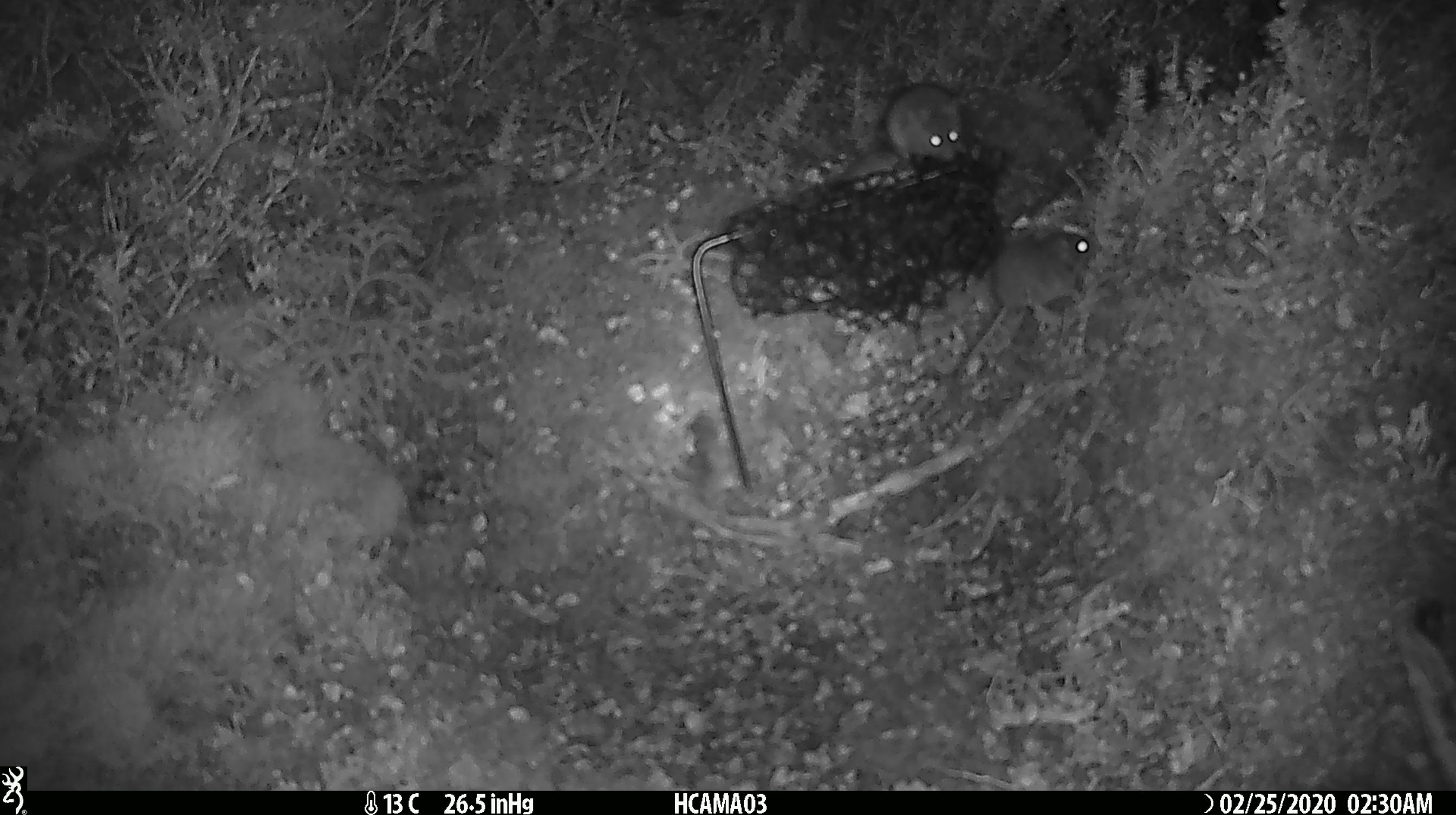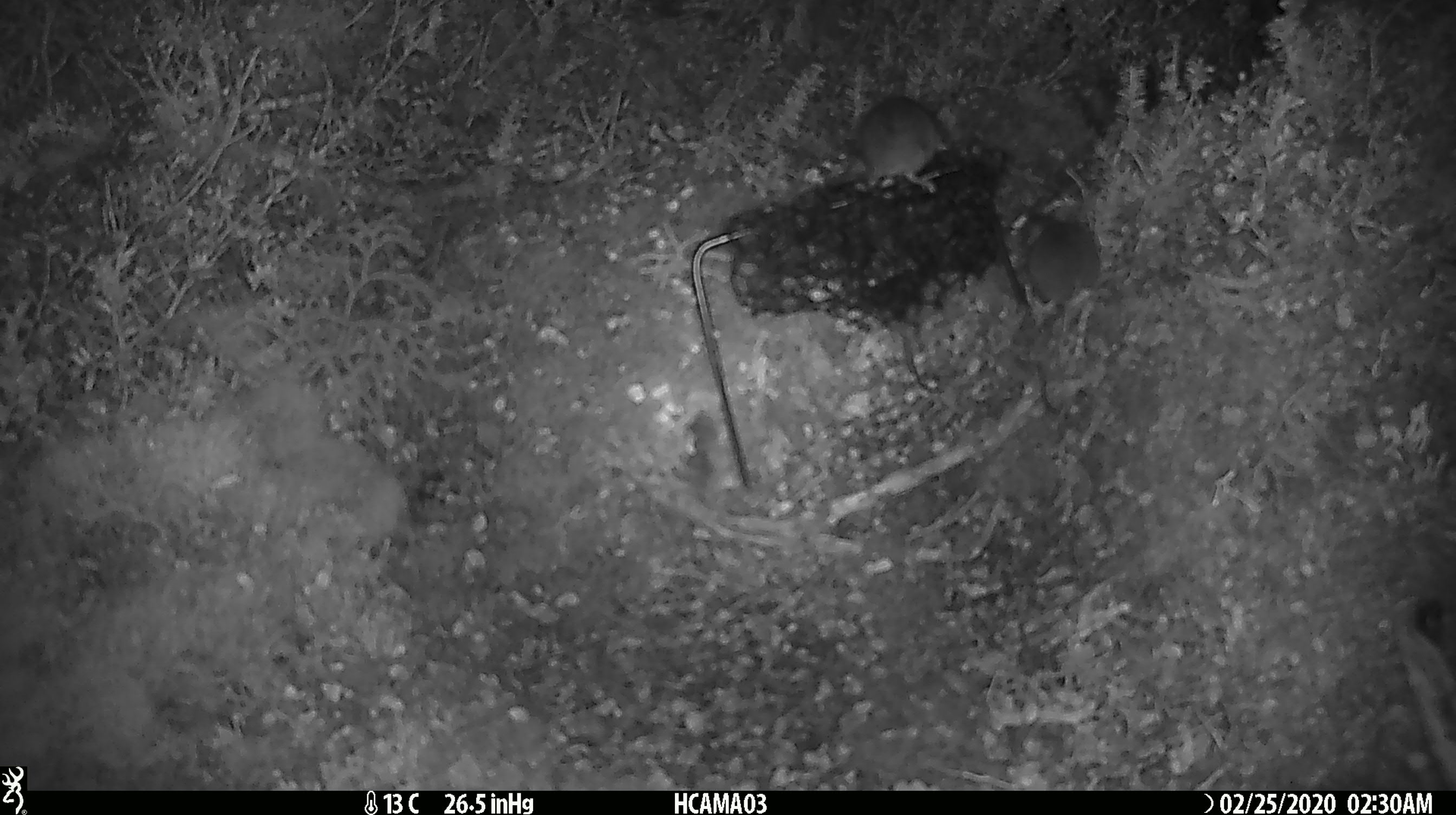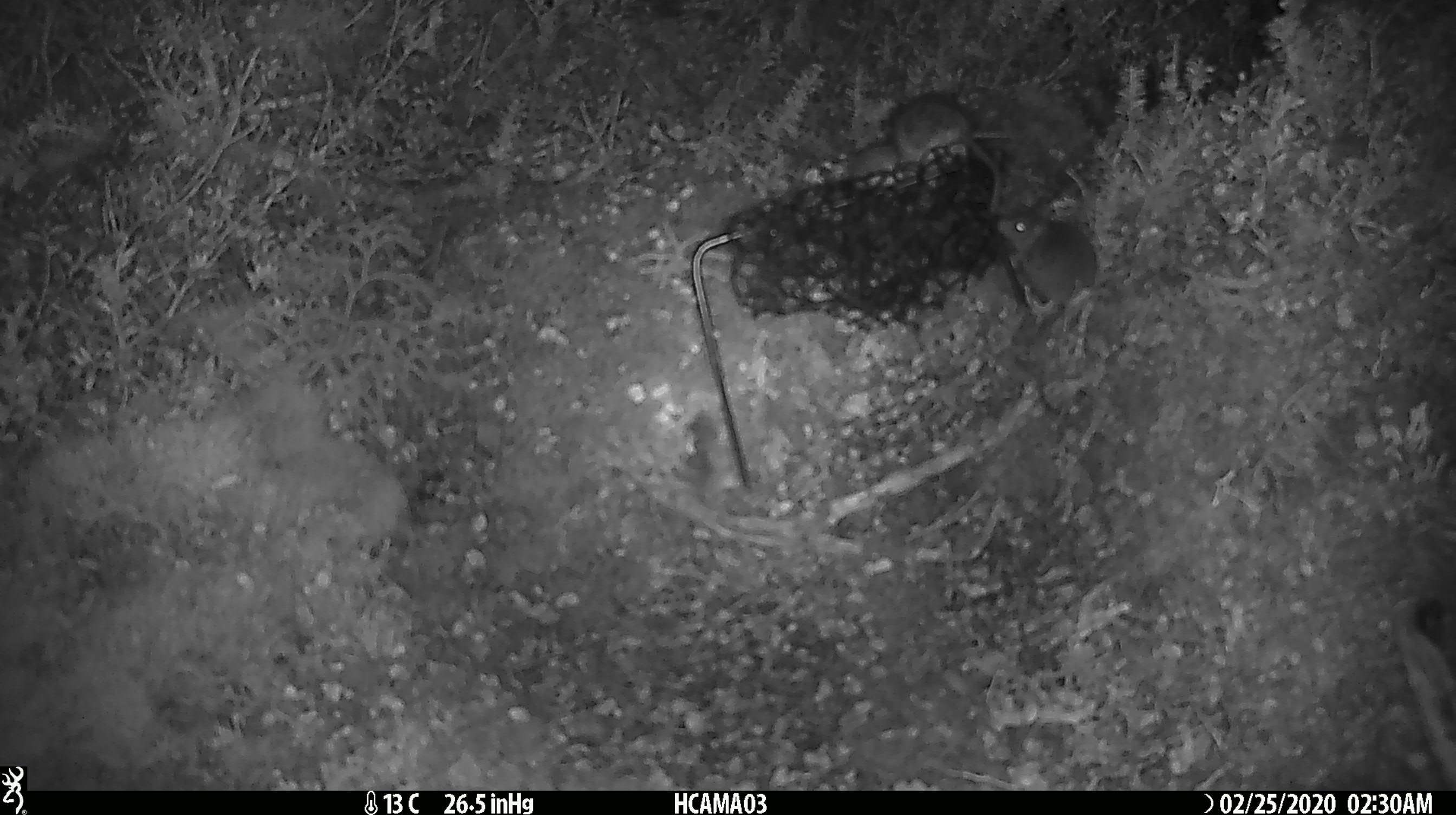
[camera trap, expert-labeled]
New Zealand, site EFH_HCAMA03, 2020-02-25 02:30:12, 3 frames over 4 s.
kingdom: Animalia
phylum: Chordata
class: Mammalia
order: Rodentia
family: Muridae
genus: Mus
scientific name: Mus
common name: mouse